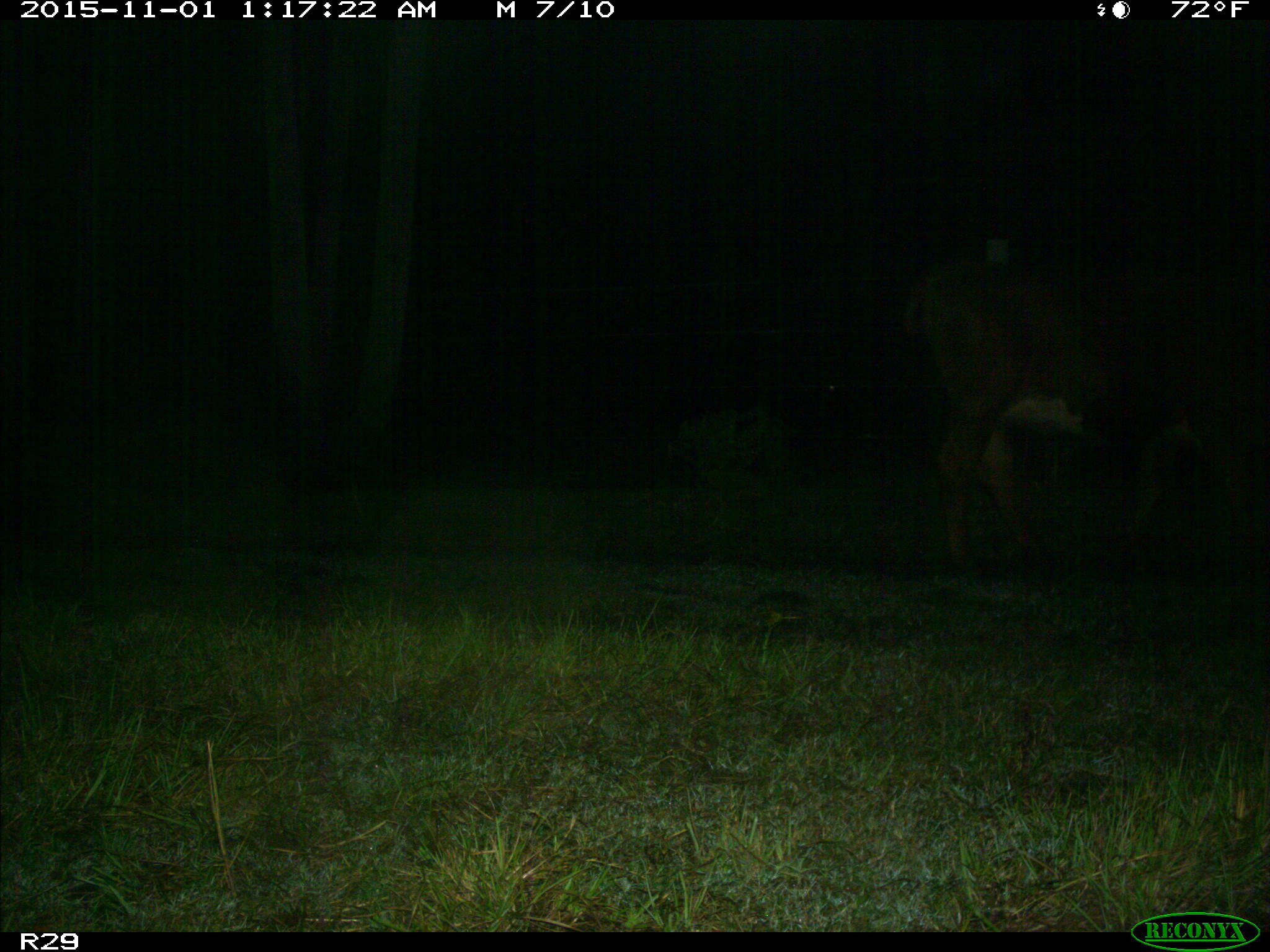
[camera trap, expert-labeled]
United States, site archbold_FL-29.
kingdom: Animalia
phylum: Chordata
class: Mammalia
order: Artiodactyla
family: Bovidae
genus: Bos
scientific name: Bos taurus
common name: domestic cow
Bos taurus (domestic cow).